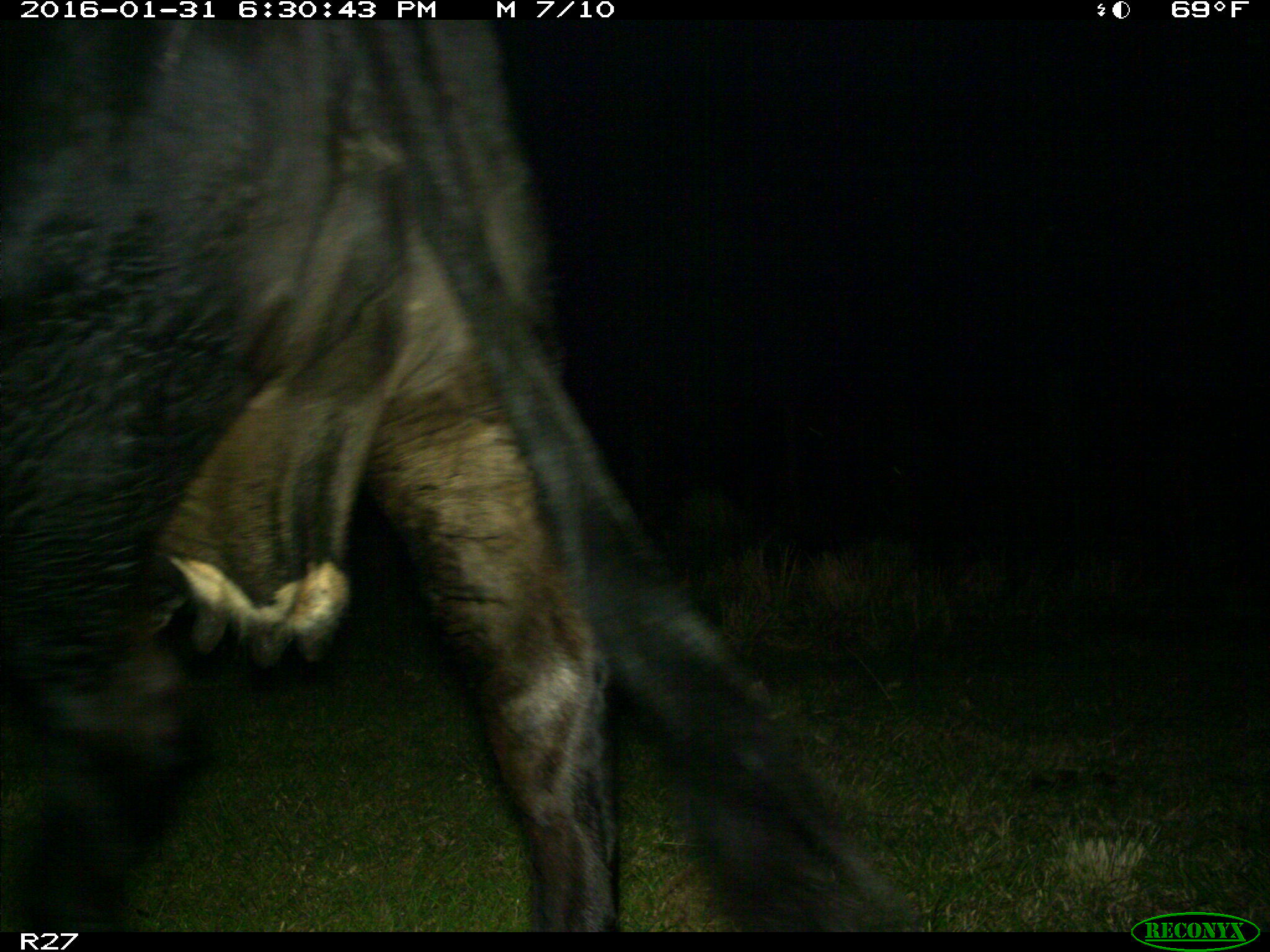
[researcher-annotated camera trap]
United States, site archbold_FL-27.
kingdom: Animalia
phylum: Chordata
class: Mammalia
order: Artiodactyla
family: Bovidae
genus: Bos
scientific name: Bos taurus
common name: domestic cow